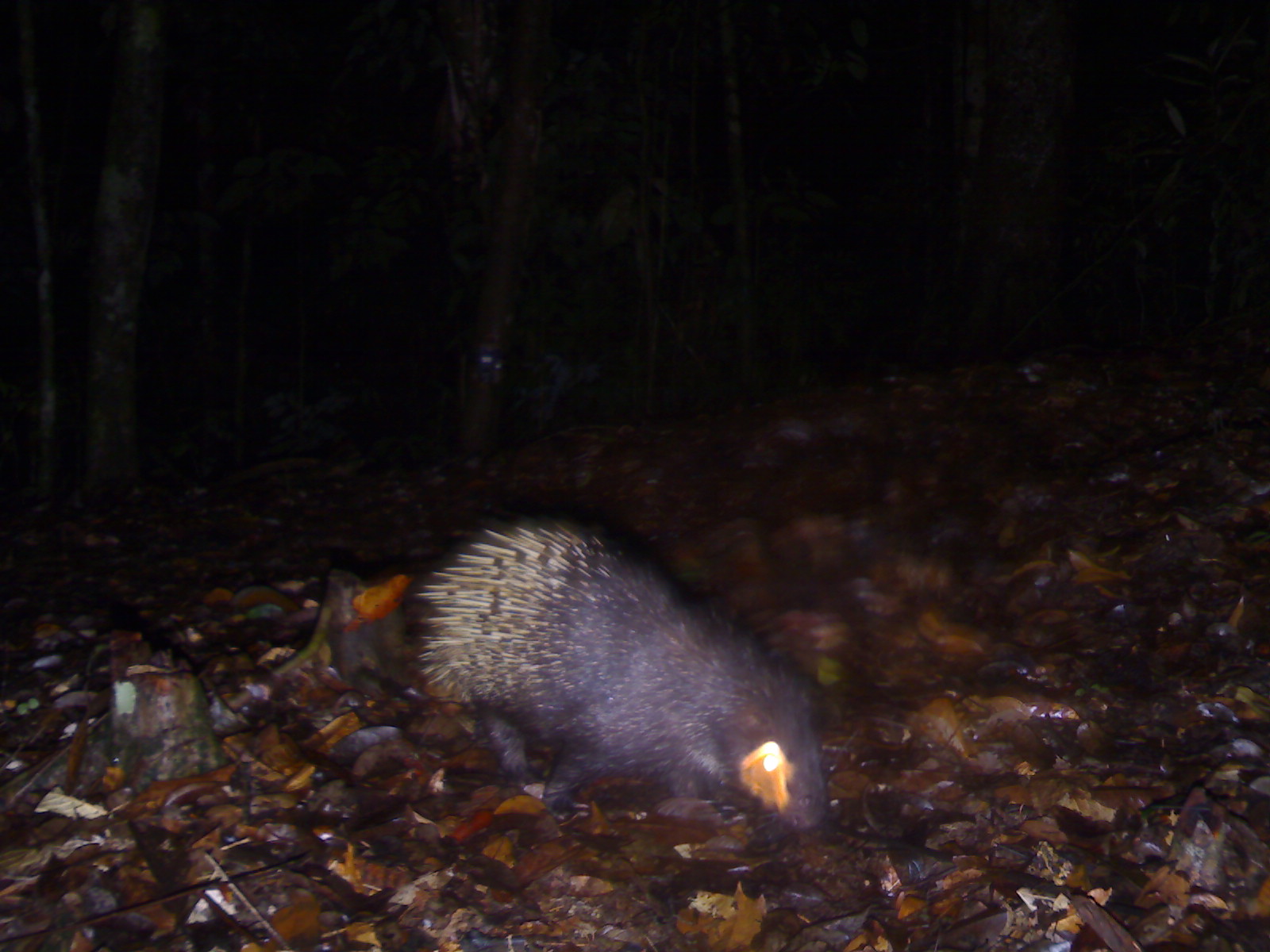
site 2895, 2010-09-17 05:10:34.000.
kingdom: Animalia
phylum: Chordata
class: Mammalia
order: Rodentia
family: Hystricidae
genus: Hystrix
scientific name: Hystrix brachyura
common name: east asian porcupine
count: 1